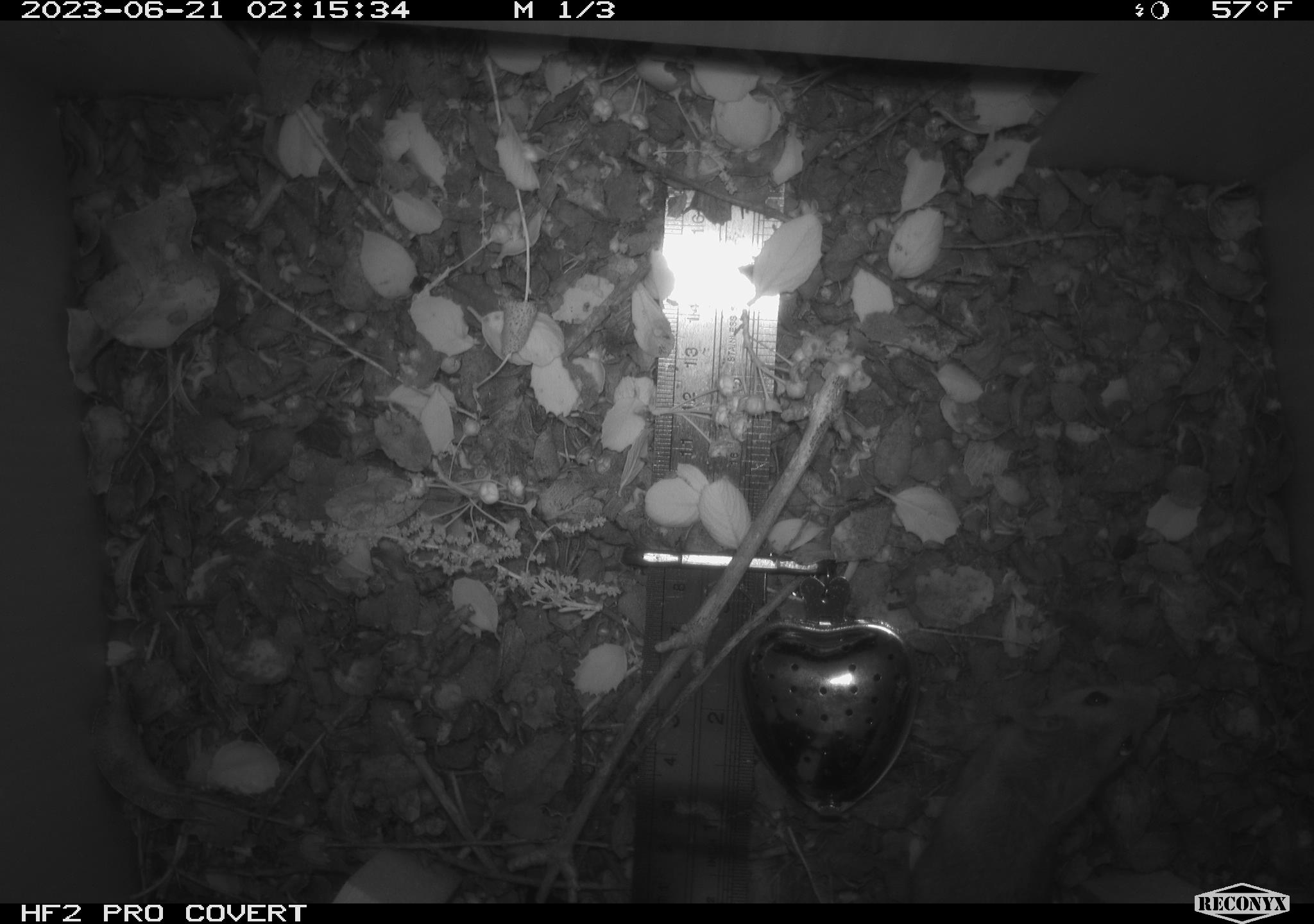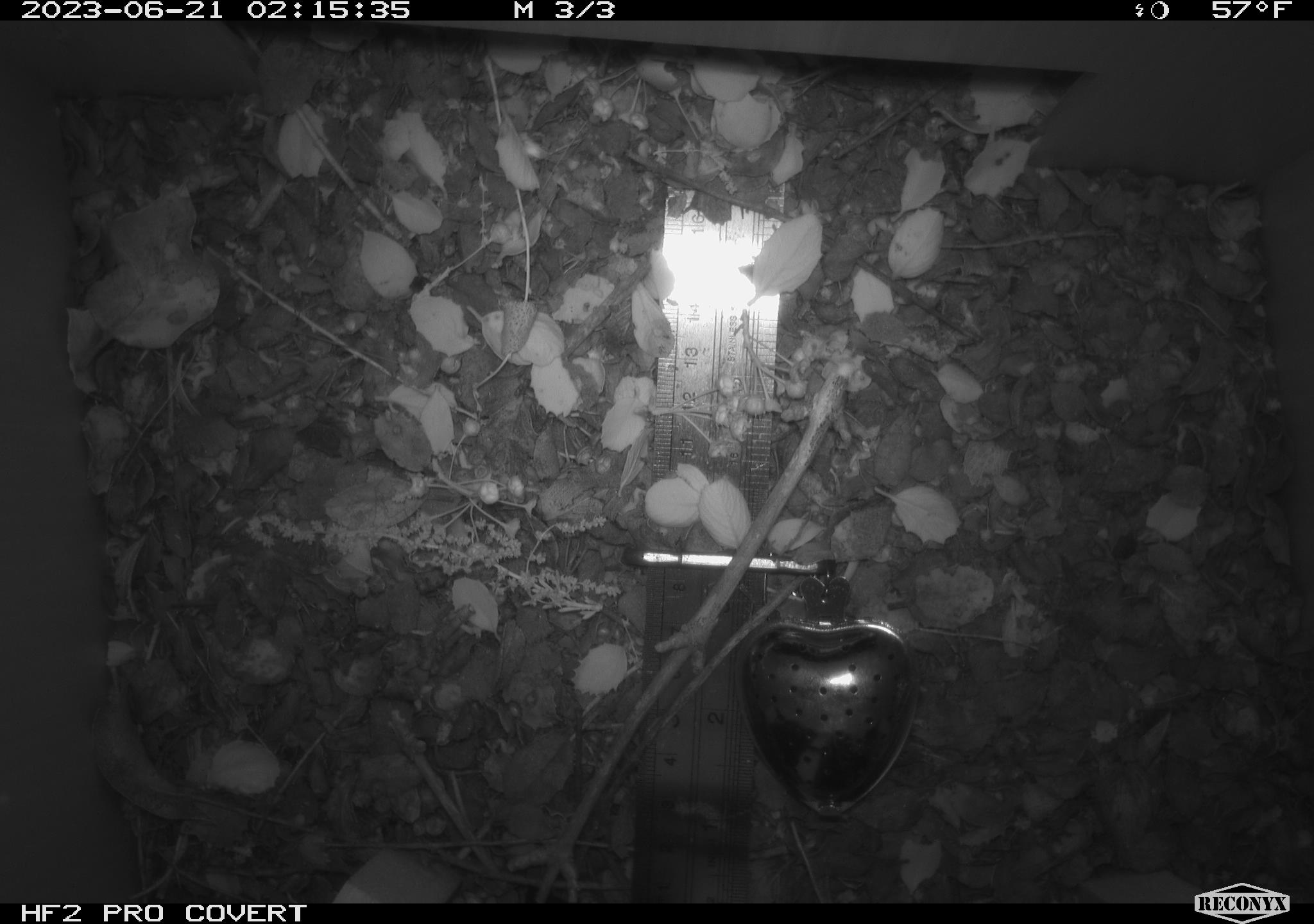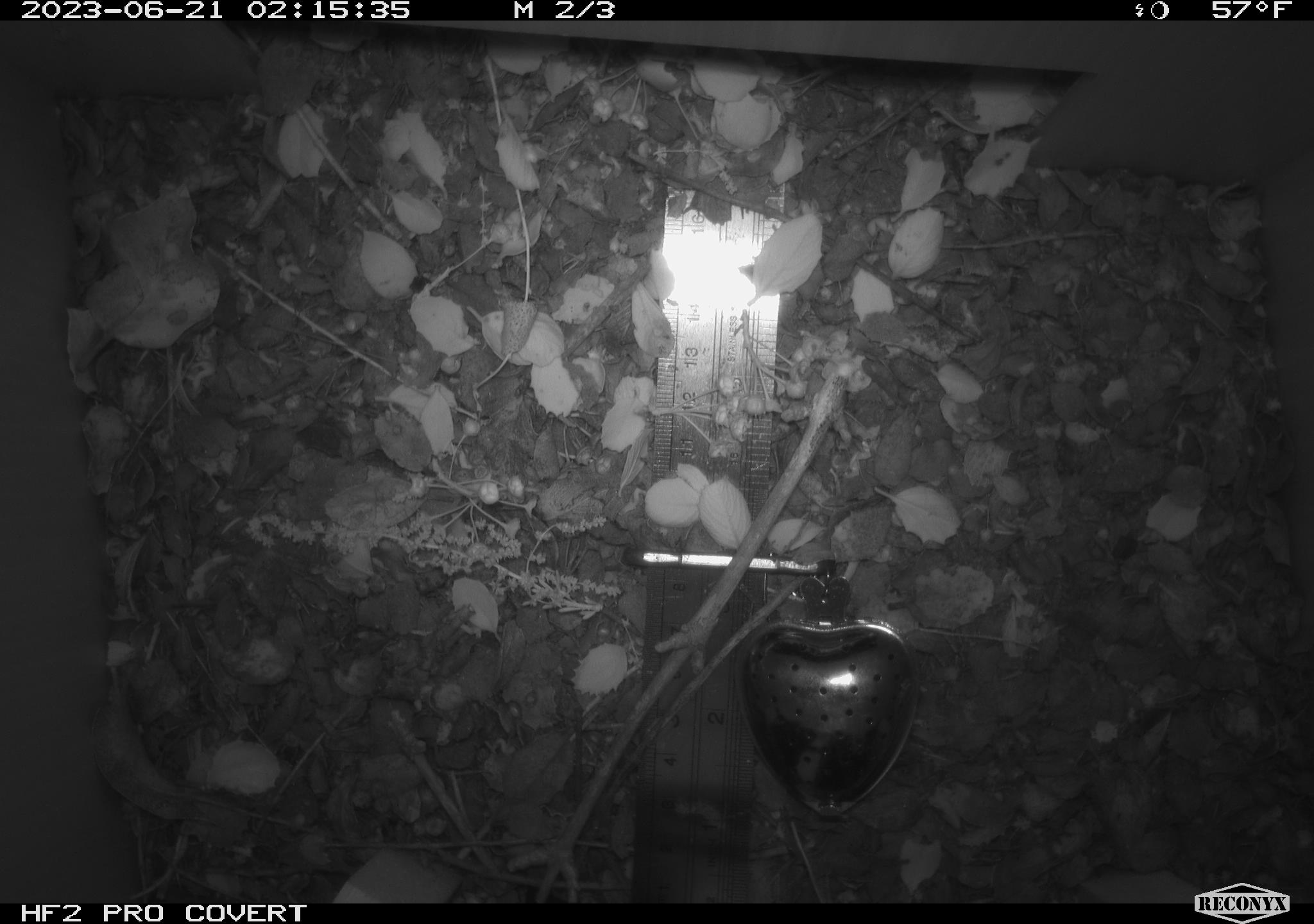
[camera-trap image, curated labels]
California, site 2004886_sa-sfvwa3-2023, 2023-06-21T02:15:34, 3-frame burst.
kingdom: Animalia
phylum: Chordata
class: Mammalia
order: Rodentia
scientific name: Rodentia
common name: mouse species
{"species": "mouse species (Rodentia)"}